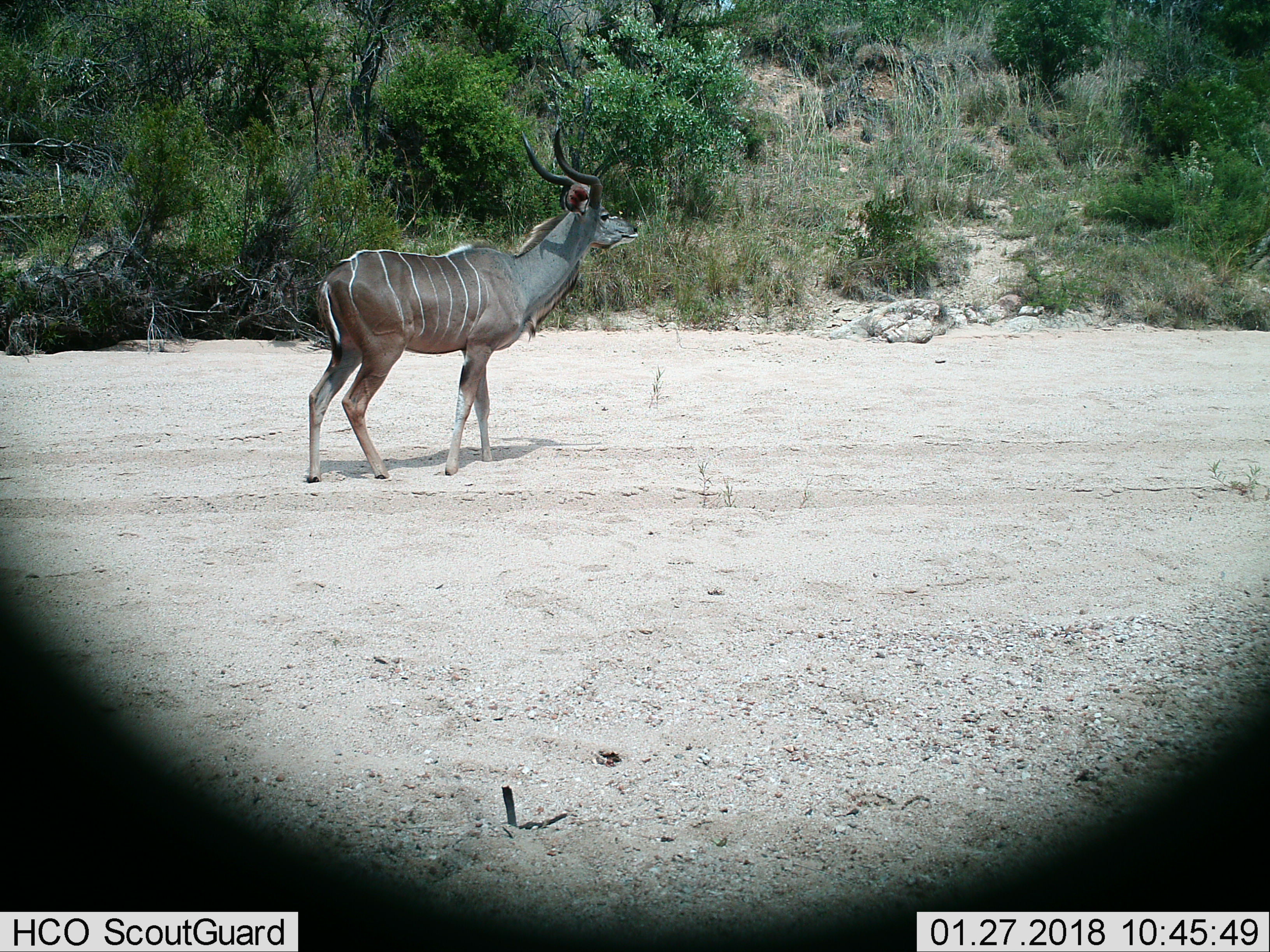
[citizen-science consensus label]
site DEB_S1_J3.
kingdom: Animalia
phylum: Chordata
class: Mammalia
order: Artiodactyla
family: Bovidae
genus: Tragelaphus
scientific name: Tragelaphus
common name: kudu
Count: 1.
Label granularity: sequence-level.